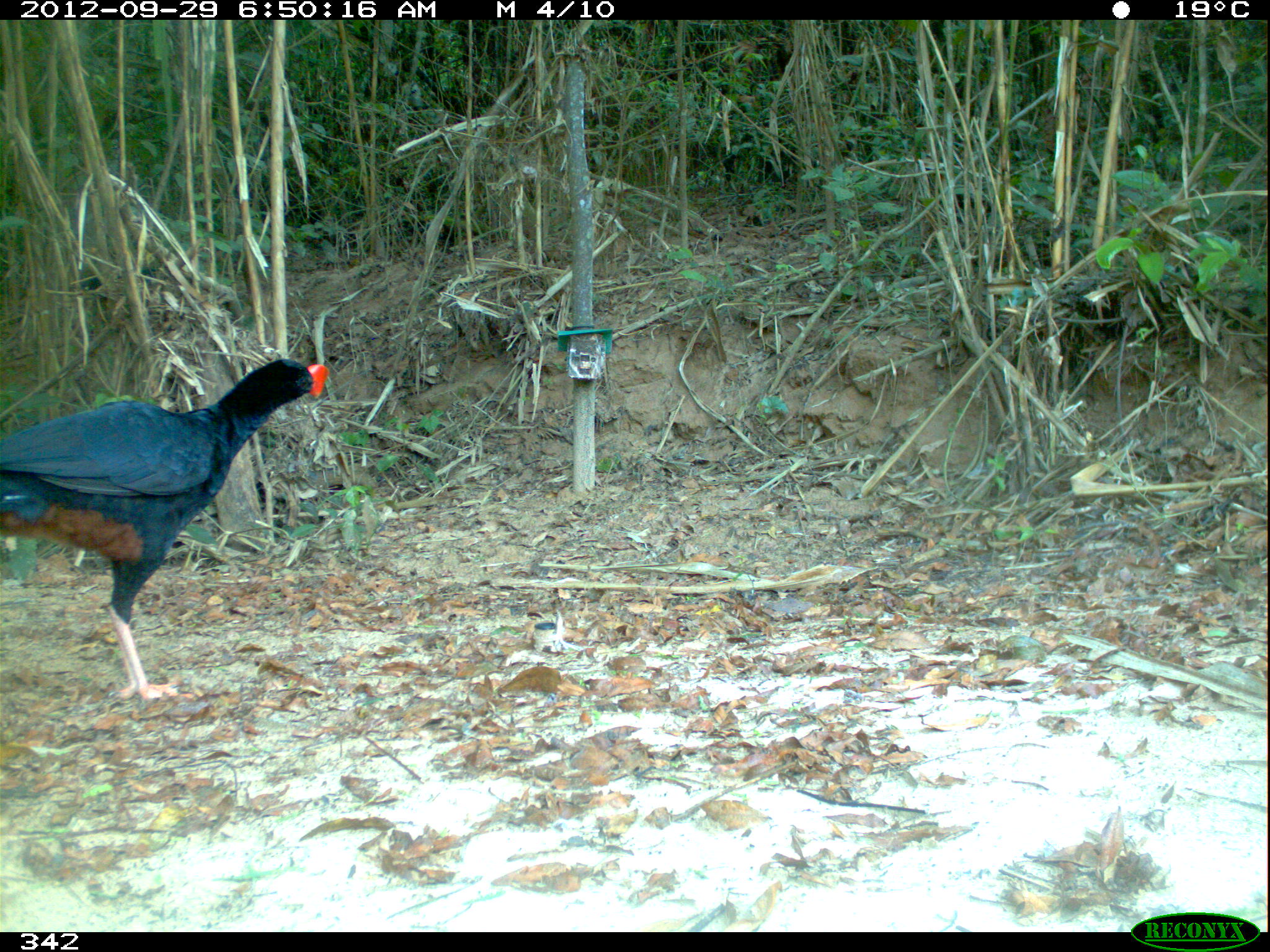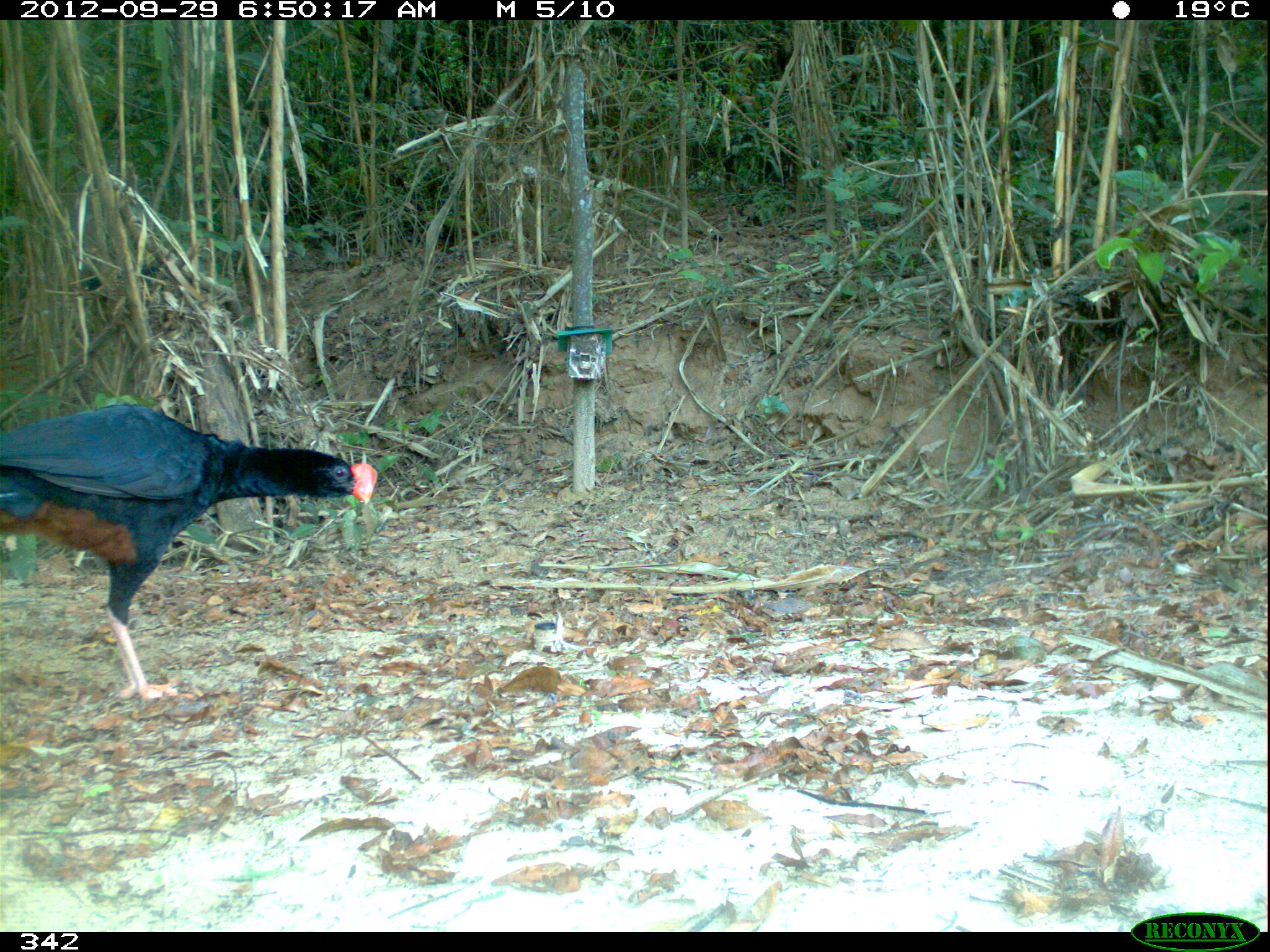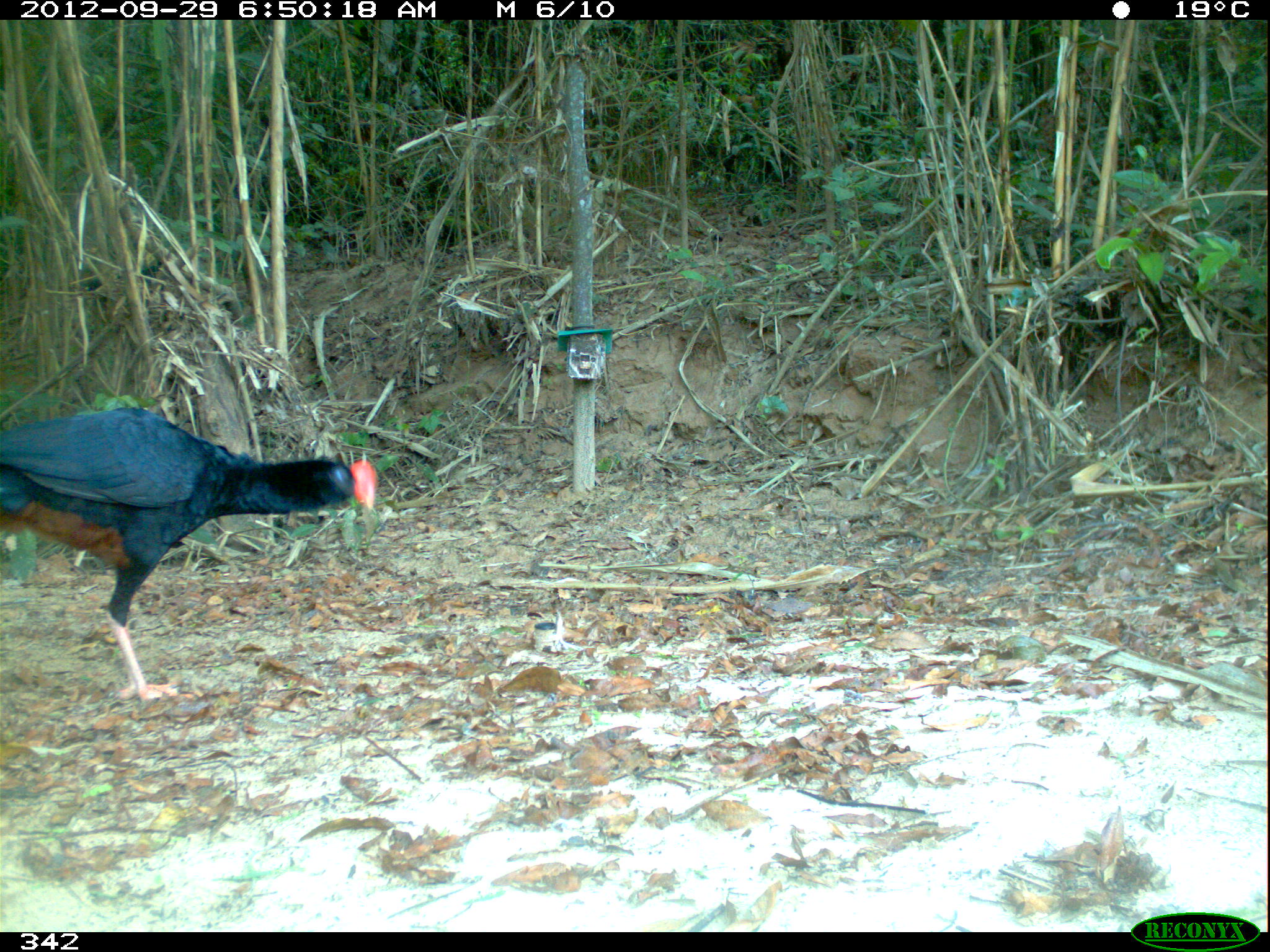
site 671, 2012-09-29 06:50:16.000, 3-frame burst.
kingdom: Animalia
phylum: Chordata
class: Aves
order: Galliformes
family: Cracidae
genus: Mitu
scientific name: Mitu tuberosum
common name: razor-billed curassow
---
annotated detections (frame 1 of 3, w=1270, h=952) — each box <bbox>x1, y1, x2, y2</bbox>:
mitu tuberosum: <bbox>0, 358, 331, 703</bbox>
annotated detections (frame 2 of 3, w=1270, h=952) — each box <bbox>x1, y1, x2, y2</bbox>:
mitu tuberosum: <bbox>1, 403, 378, 700</bbox>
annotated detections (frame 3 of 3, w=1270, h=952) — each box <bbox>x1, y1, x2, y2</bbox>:
mitu tuberosum: <bbox>0, 406, 377, 708</bbox>